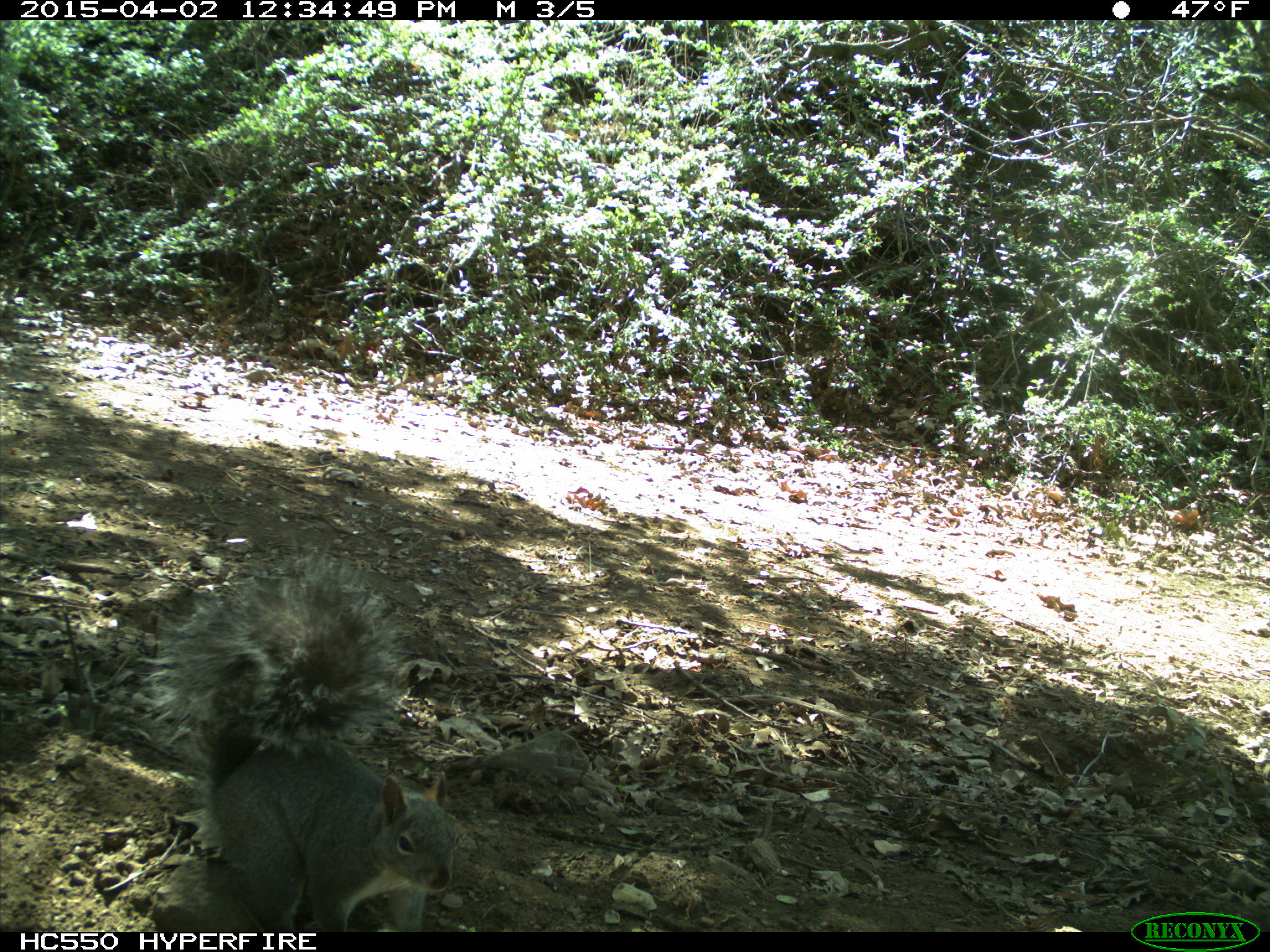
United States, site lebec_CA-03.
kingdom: Animalia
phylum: Chordata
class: Mammalia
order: Rodentia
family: Sciuridae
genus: Sciurus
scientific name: Sciurus carolinensis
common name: eastern gray squirrel